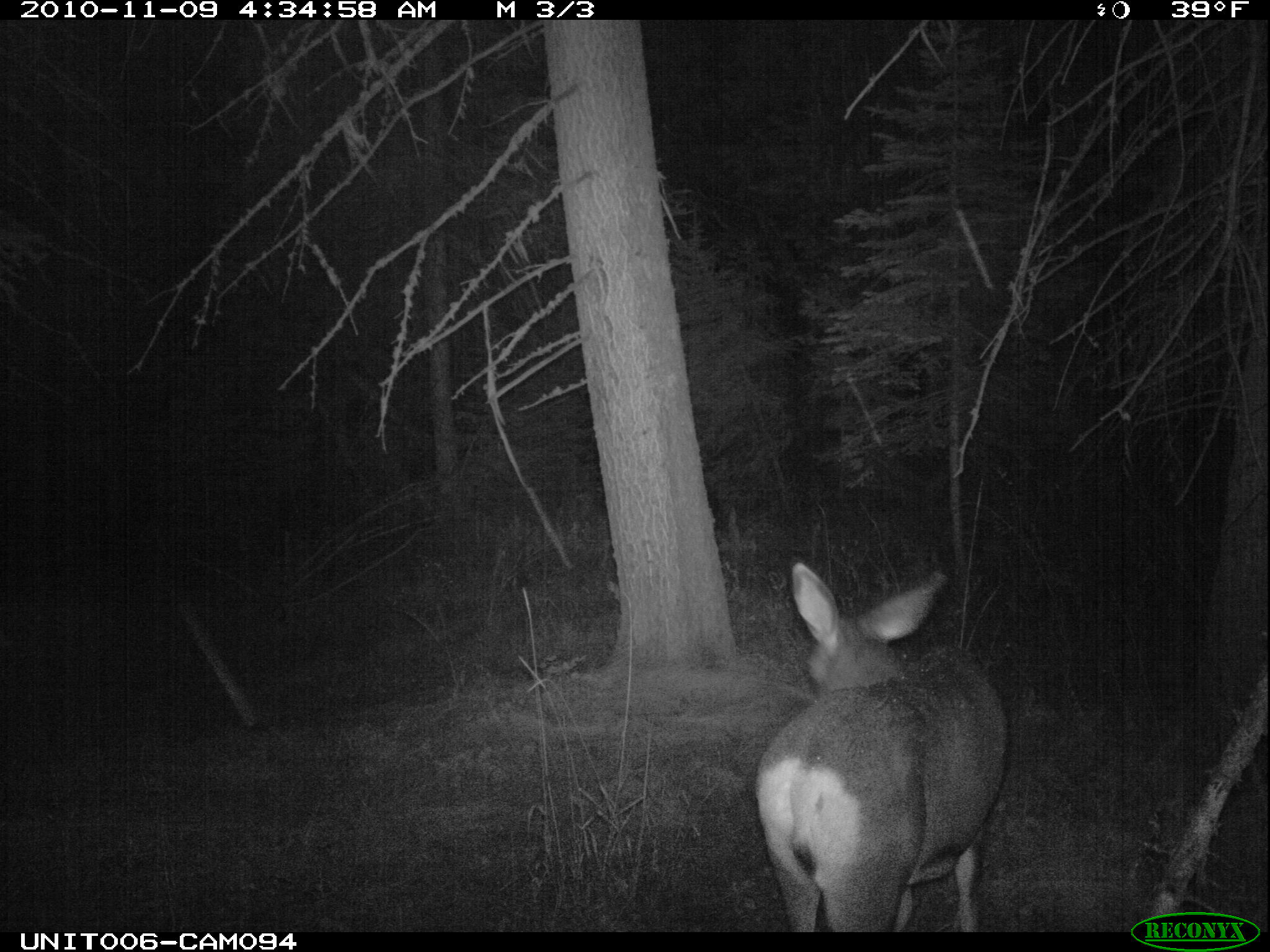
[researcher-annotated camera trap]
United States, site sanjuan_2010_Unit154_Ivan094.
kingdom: Animalia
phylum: Chordata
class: Mammalia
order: Artiodactyla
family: Cervidae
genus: Odocoileus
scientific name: Odocoileus hemionus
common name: mule deer